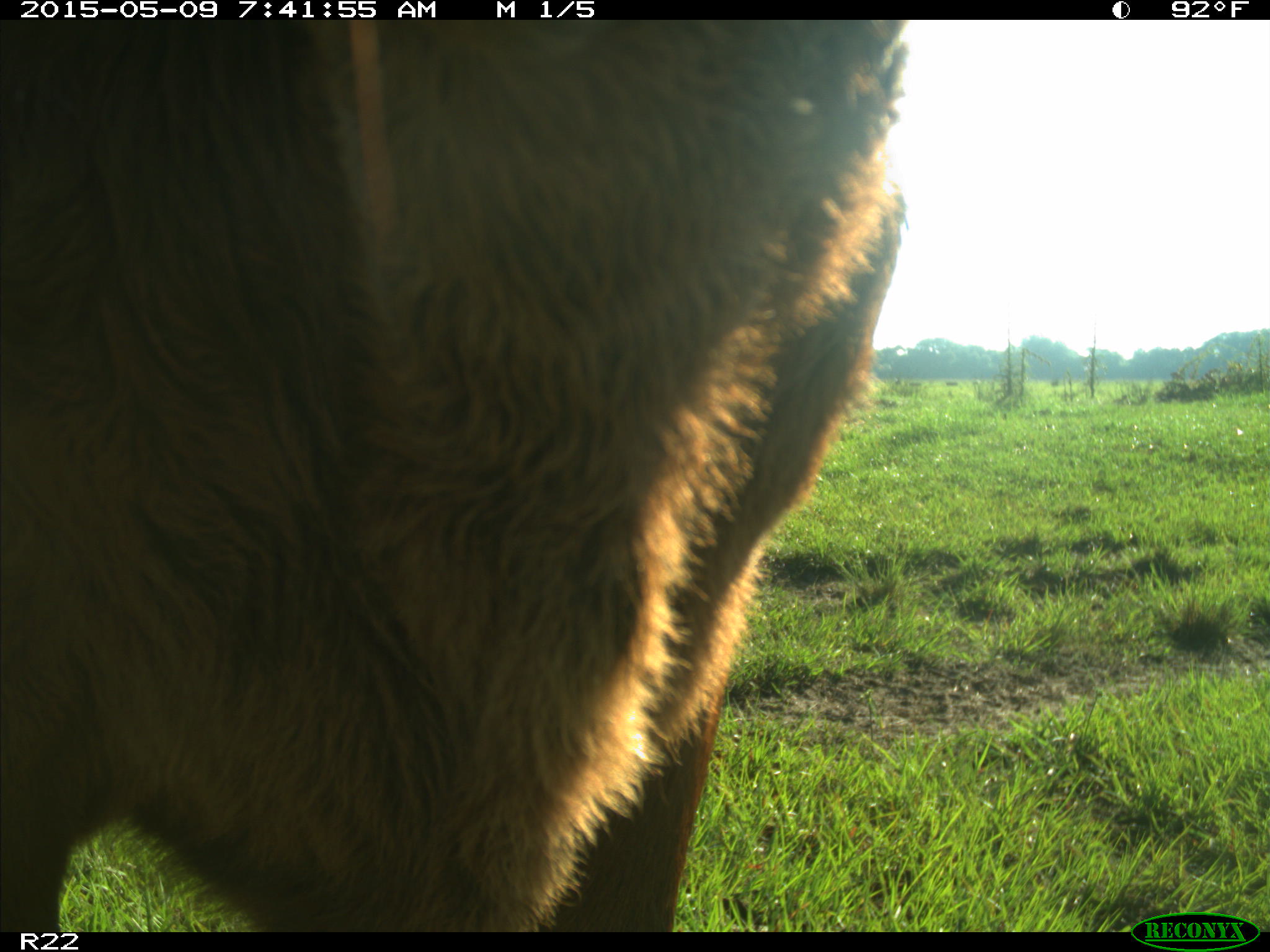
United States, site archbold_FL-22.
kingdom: Animalia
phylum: Chordata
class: Mammalia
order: Artiodactyla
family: Bovidae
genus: Bos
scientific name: Bos taurus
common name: domestic cow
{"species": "Bos taurus (domestic cow)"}